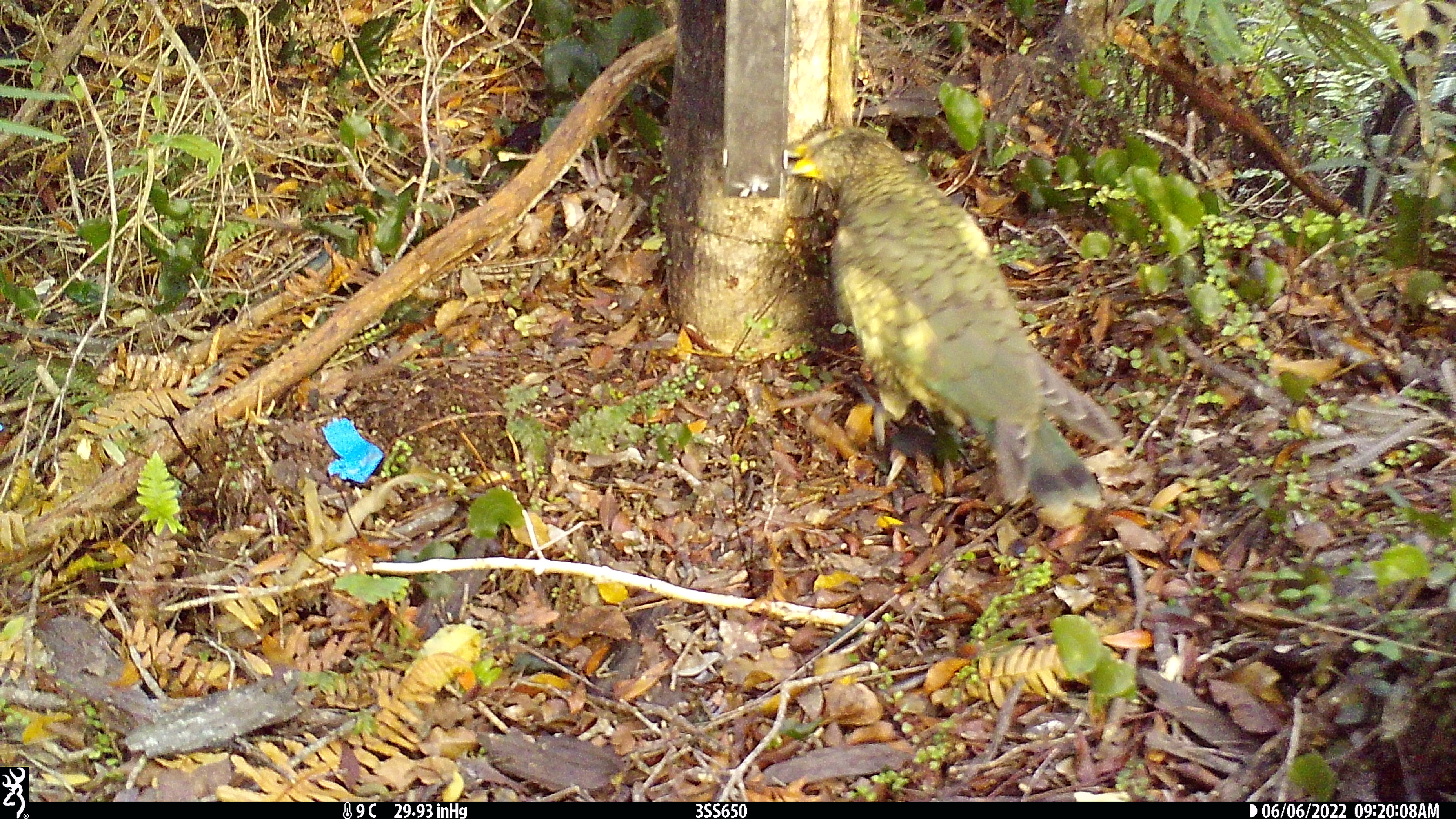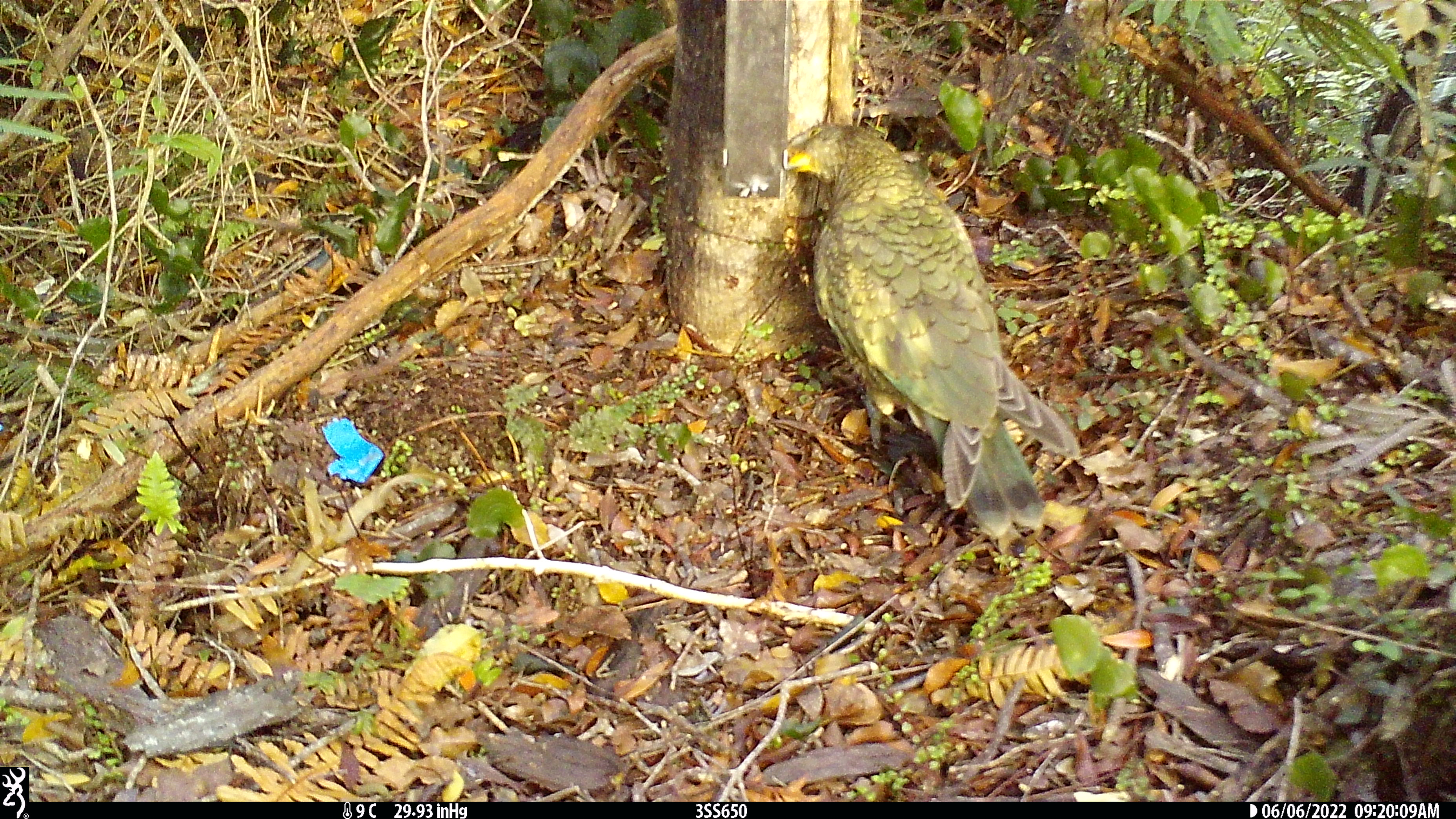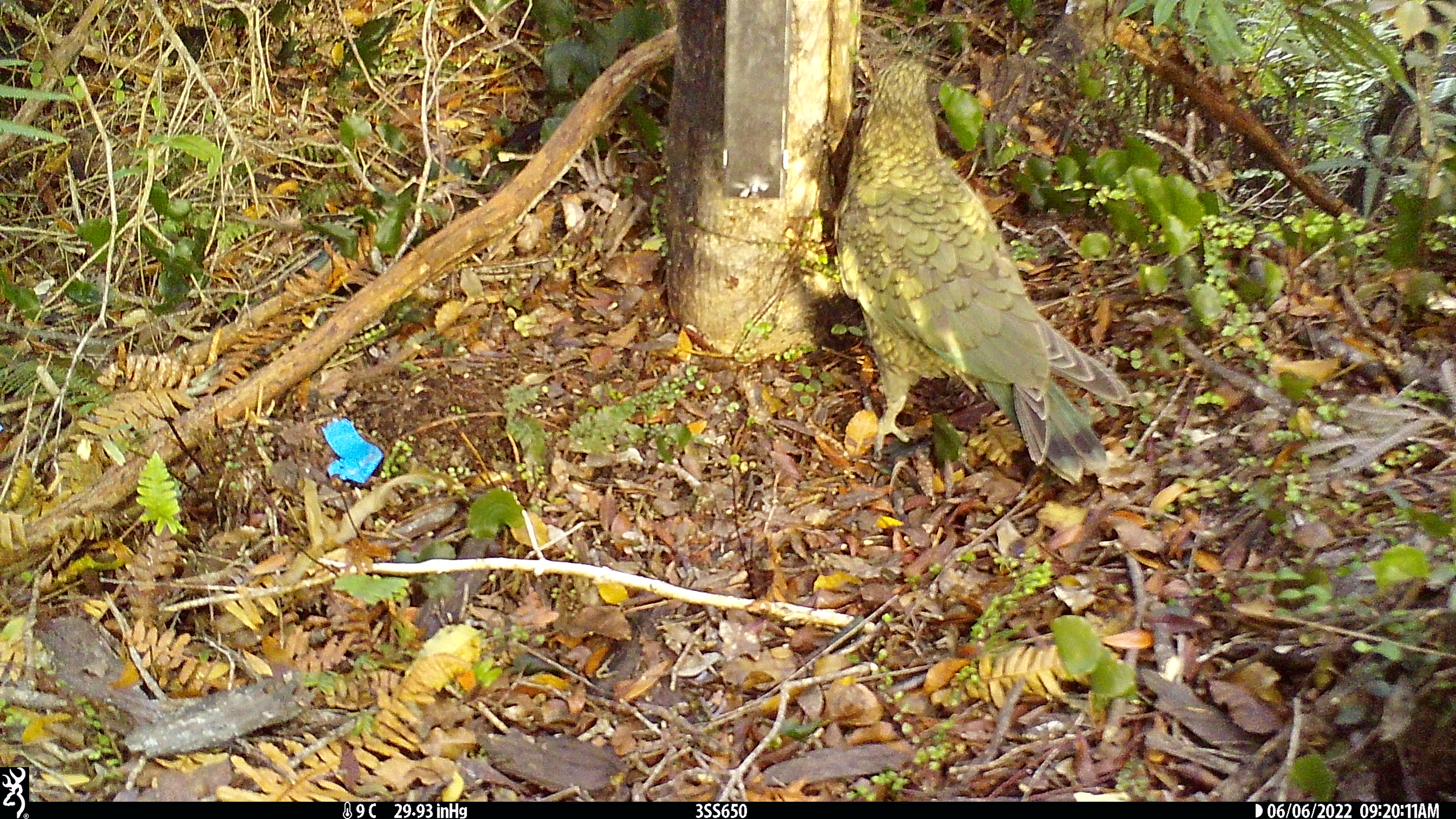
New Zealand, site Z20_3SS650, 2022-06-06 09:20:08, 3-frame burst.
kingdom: Animalia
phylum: Chordata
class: Aves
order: Psittaciformes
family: Strigopidae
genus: Nestor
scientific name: Nestor notabilis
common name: kea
Kea (Nestor notabilis).